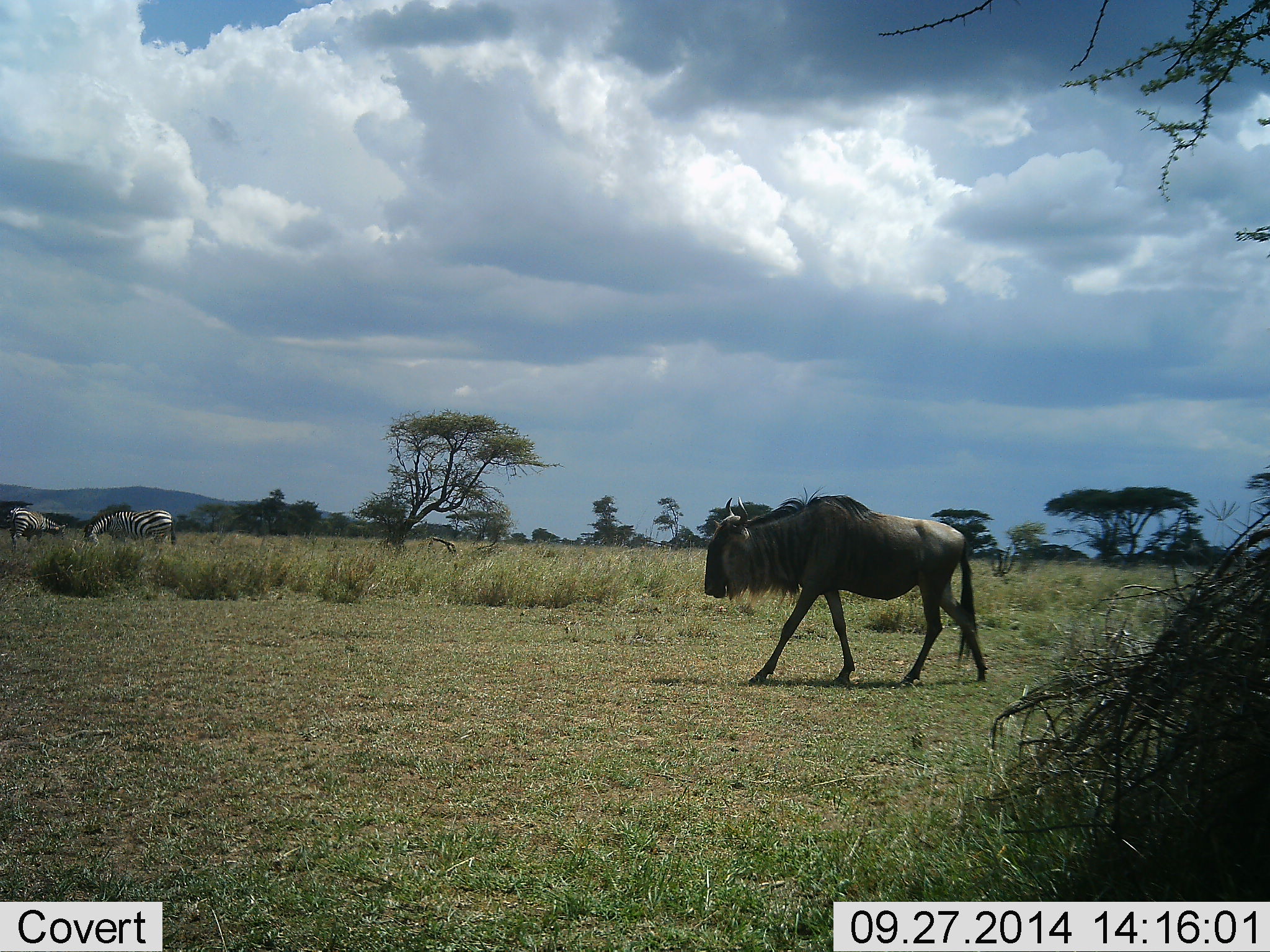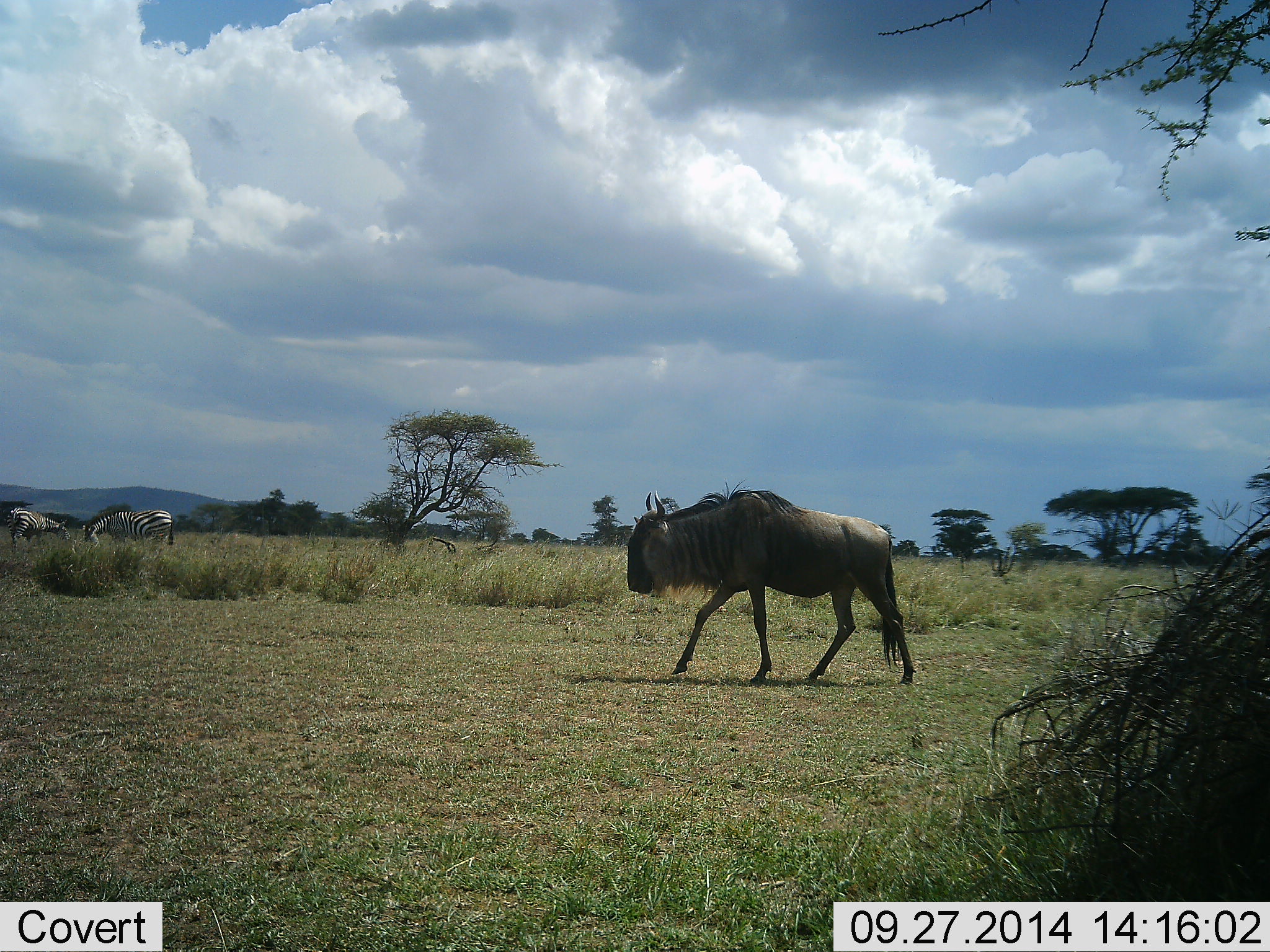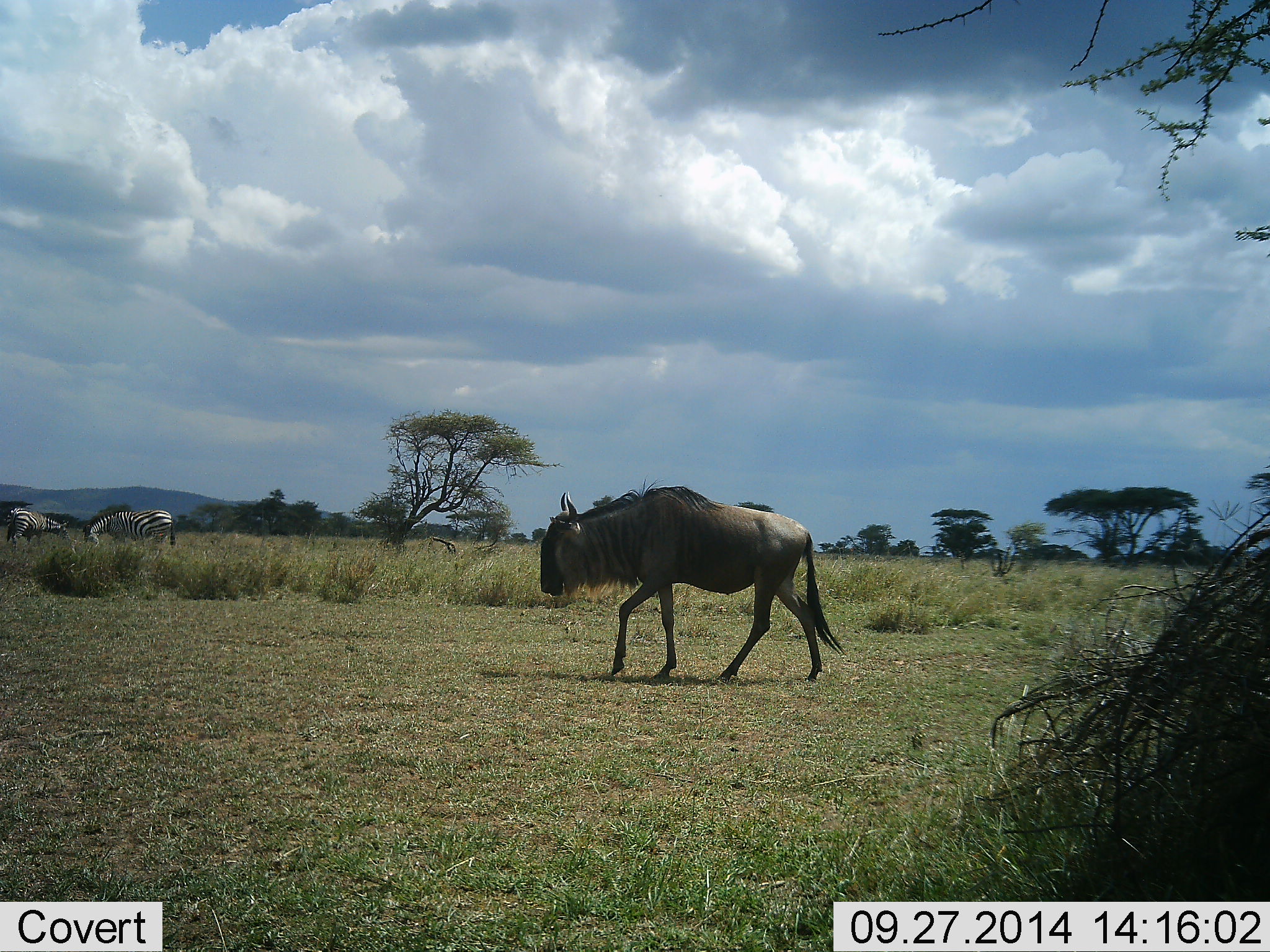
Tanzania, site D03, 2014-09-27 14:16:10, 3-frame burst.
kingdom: Animalia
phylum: Chordata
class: Mammalia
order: Artiodactyla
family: Bovidae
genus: Connochaetes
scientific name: Connochaetes taurinus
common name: blue wildebeest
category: wildebeest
Wildebeest (blue wildebeest) (Connochaetes taurinus), count 1. Behavior (volunteer vote fractions): standing 10%, resting 0%, moving 100%, interacting 0%. Young present (vote fraction): 0%. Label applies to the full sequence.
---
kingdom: Animalia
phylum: Chordata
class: Mammalia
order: Perissodactyla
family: Equidae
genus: Equus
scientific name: Equus quagga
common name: plains zebra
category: zebra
Zebra (plains zebra) (Equus quagga), count 2. Behavior (volunteer vote fractions): standing 40%, resting 0%, moving 0%, interacting 0%. Young present (vote fraction): 0%. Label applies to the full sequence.